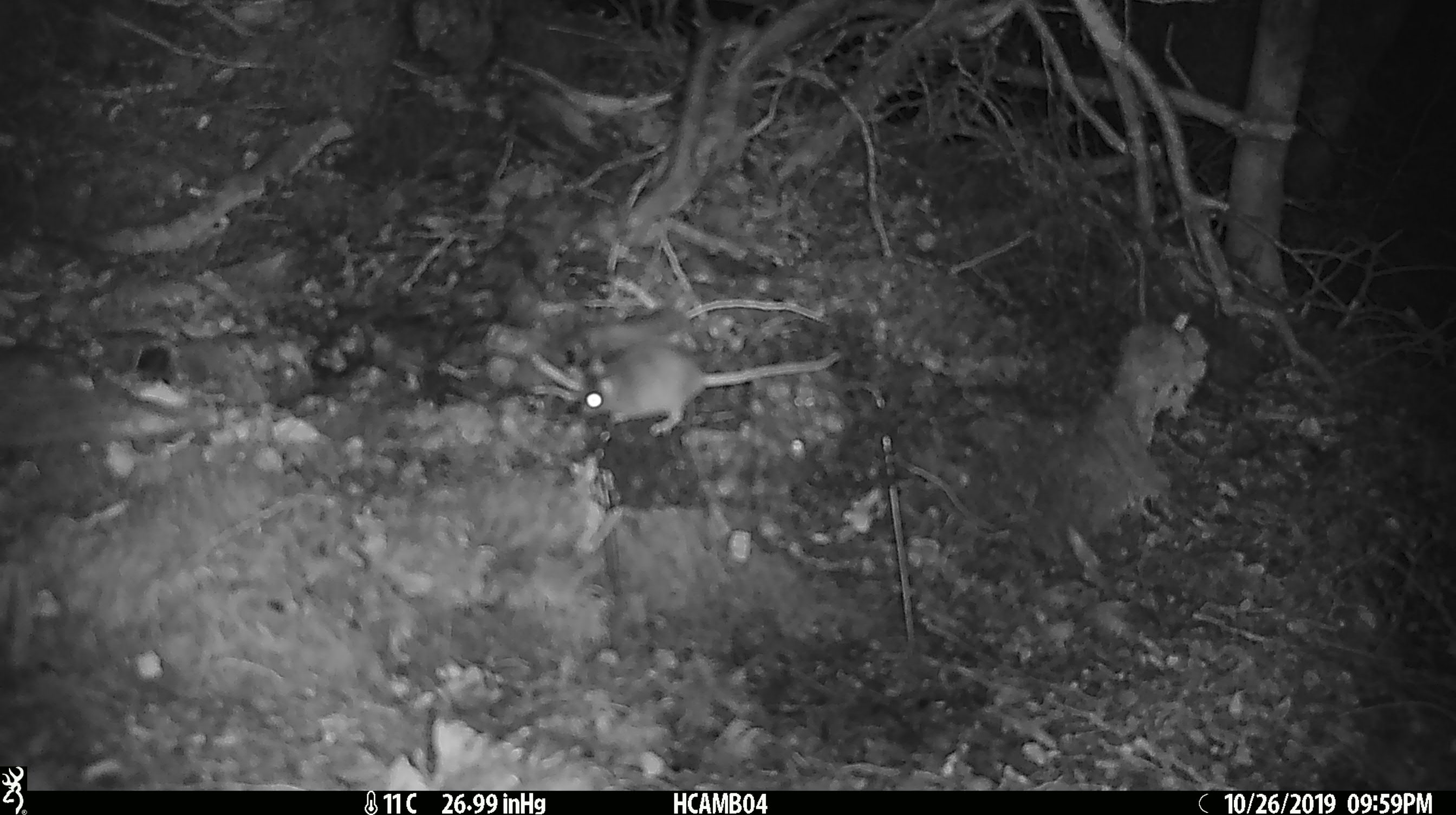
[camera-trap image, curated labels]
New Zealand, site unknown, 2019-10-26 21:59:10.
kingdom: Animalia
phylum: Chordata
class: Mammalia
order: Rodentia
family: Muridae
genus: Mus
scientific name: Mus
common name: mouse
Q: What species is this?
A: Mouse (Mus).